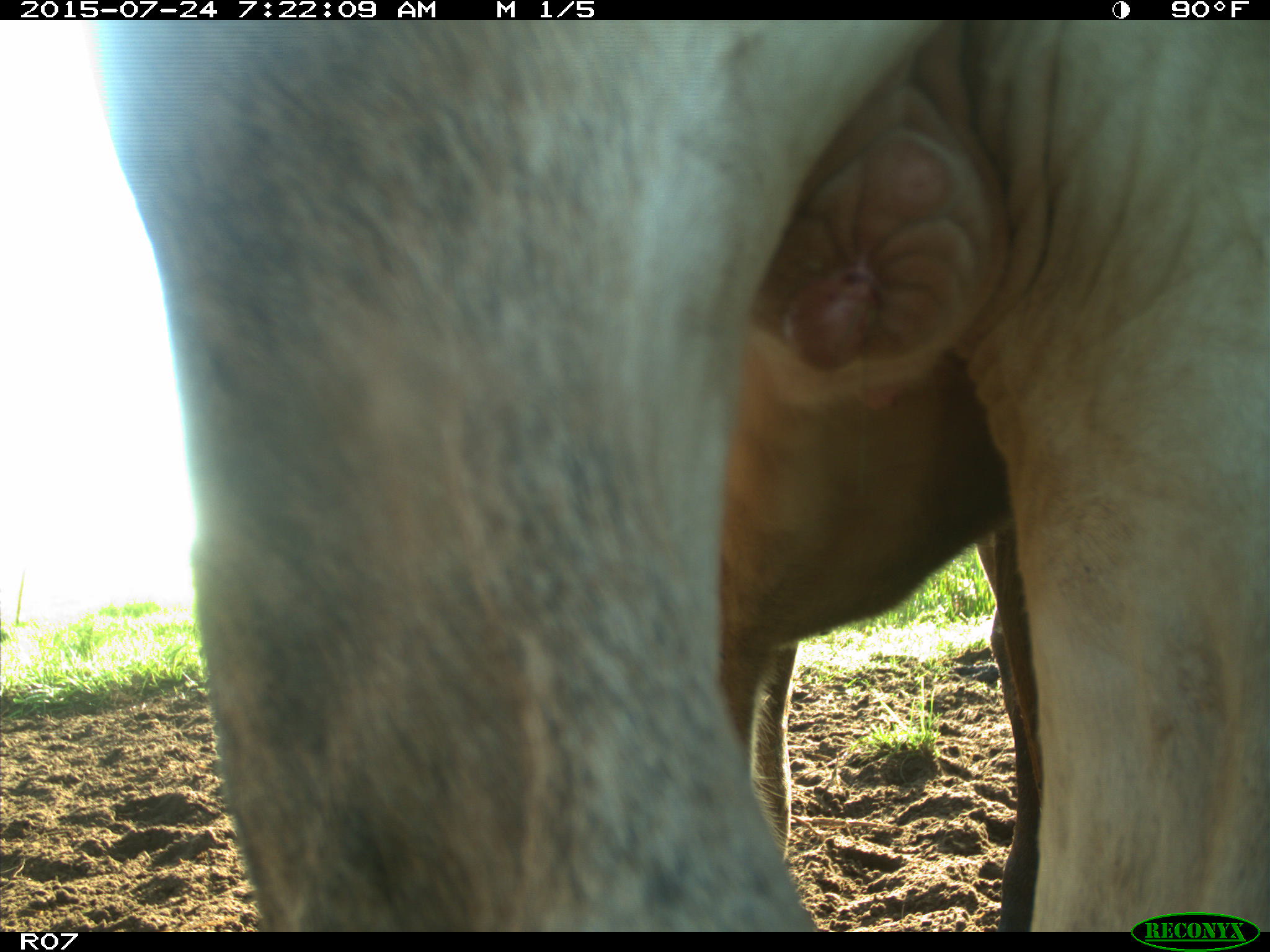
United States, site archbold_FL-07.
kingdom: Animalia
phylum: Chordata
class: Mammalia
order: Artiodactyla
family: Bovidae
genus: Bos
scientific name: Bos taurus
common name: domestic cow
Bos taurus (domestic cow).